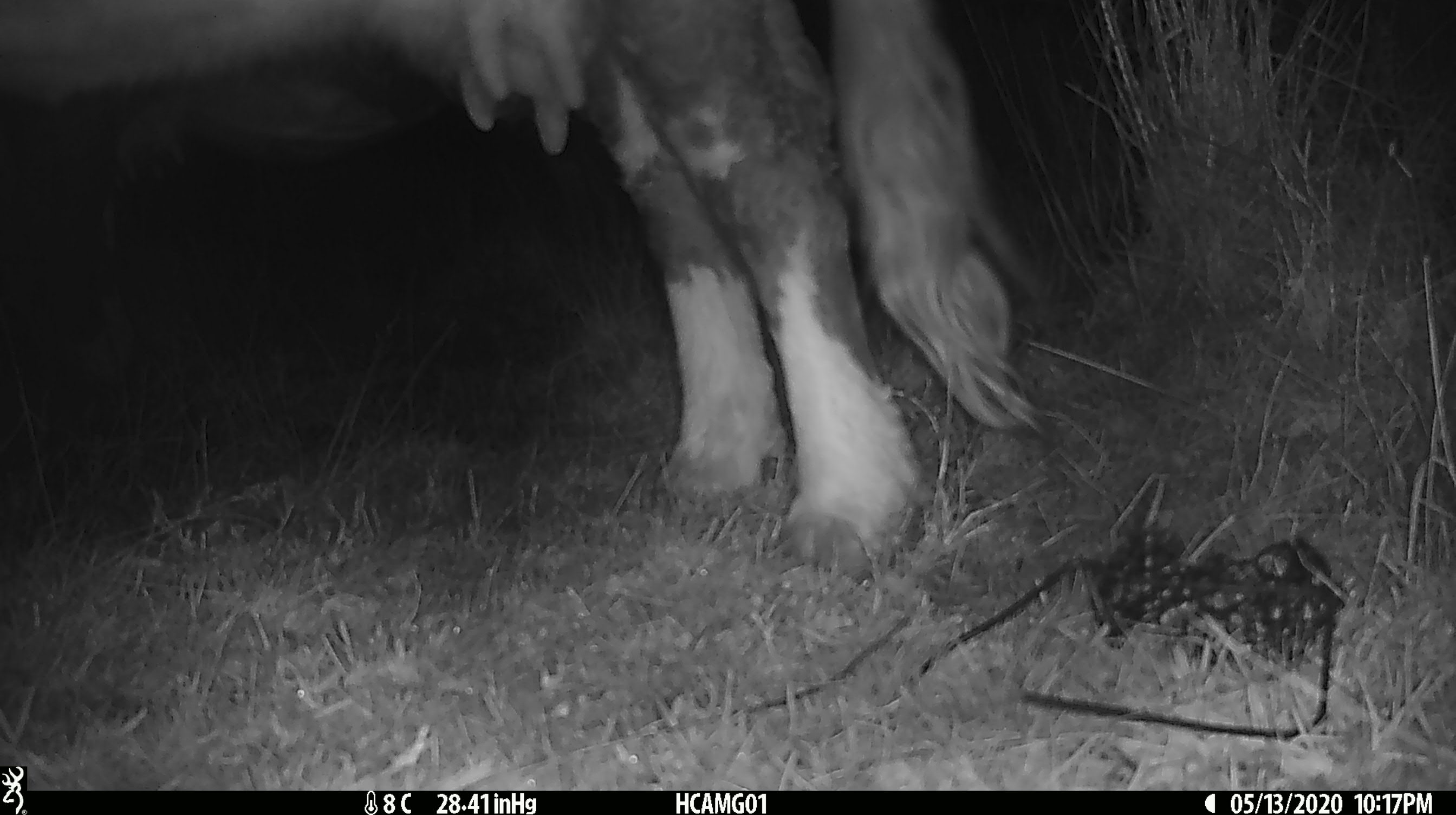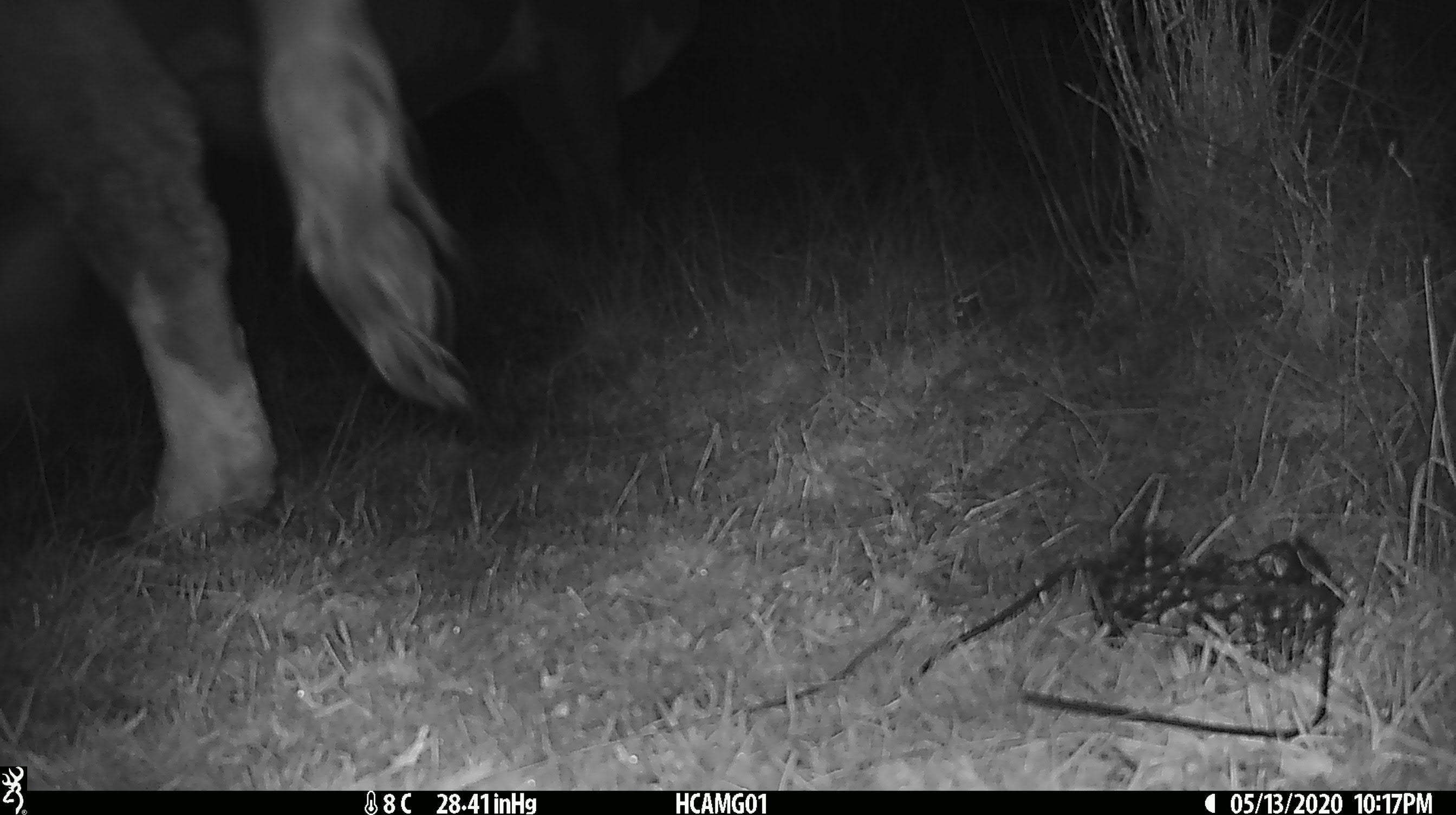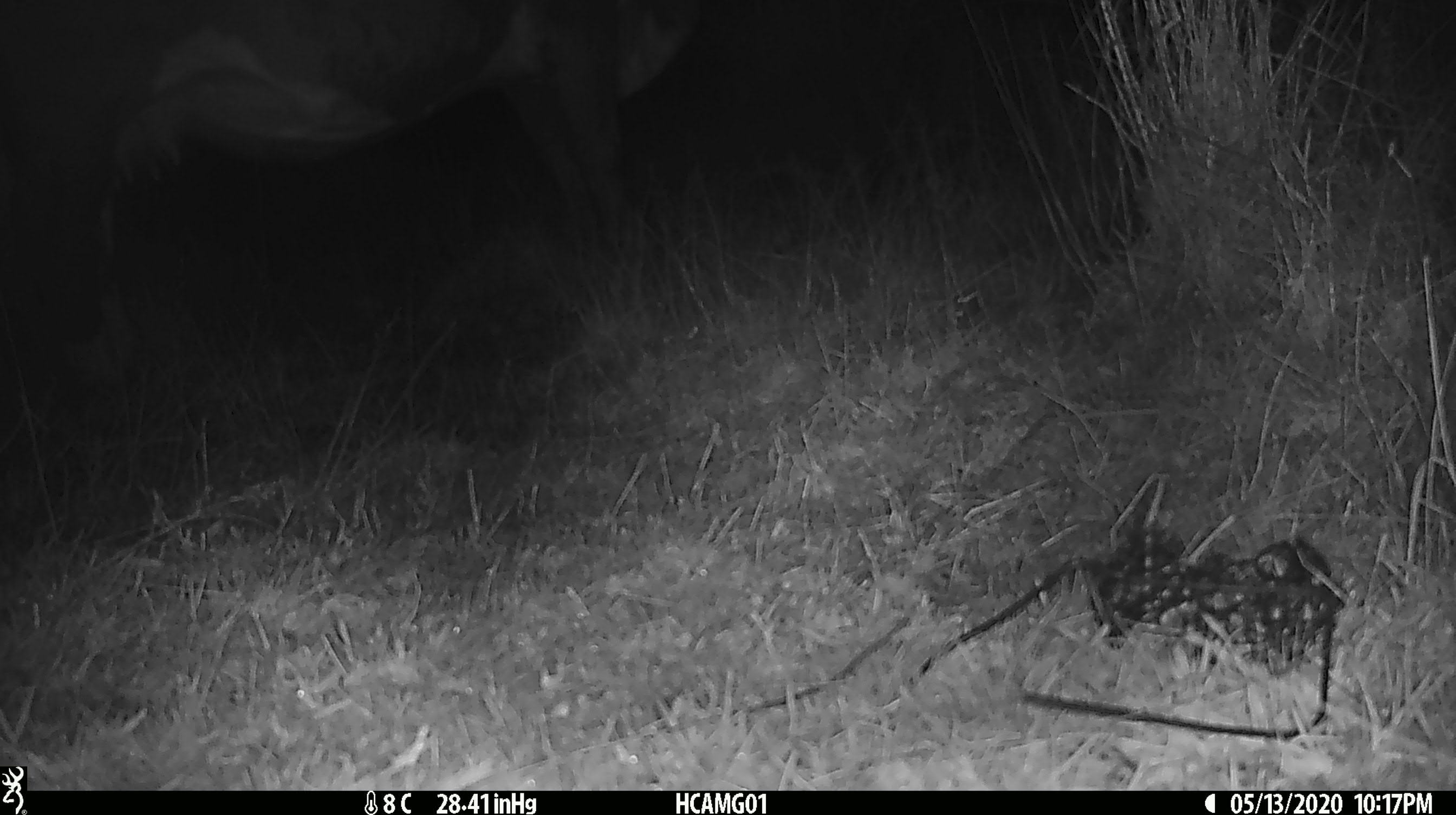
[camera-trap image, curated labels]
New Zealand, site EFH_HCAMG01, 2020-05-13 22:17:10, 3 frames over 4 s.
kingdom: Animalia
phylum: Chordata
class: Mammalia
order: Artiodactyla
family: Bovidae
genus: Bos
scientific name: Bos taurus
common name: domestic cow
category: cow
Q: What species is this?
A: Cow (domestic cow) (Bos taurus).